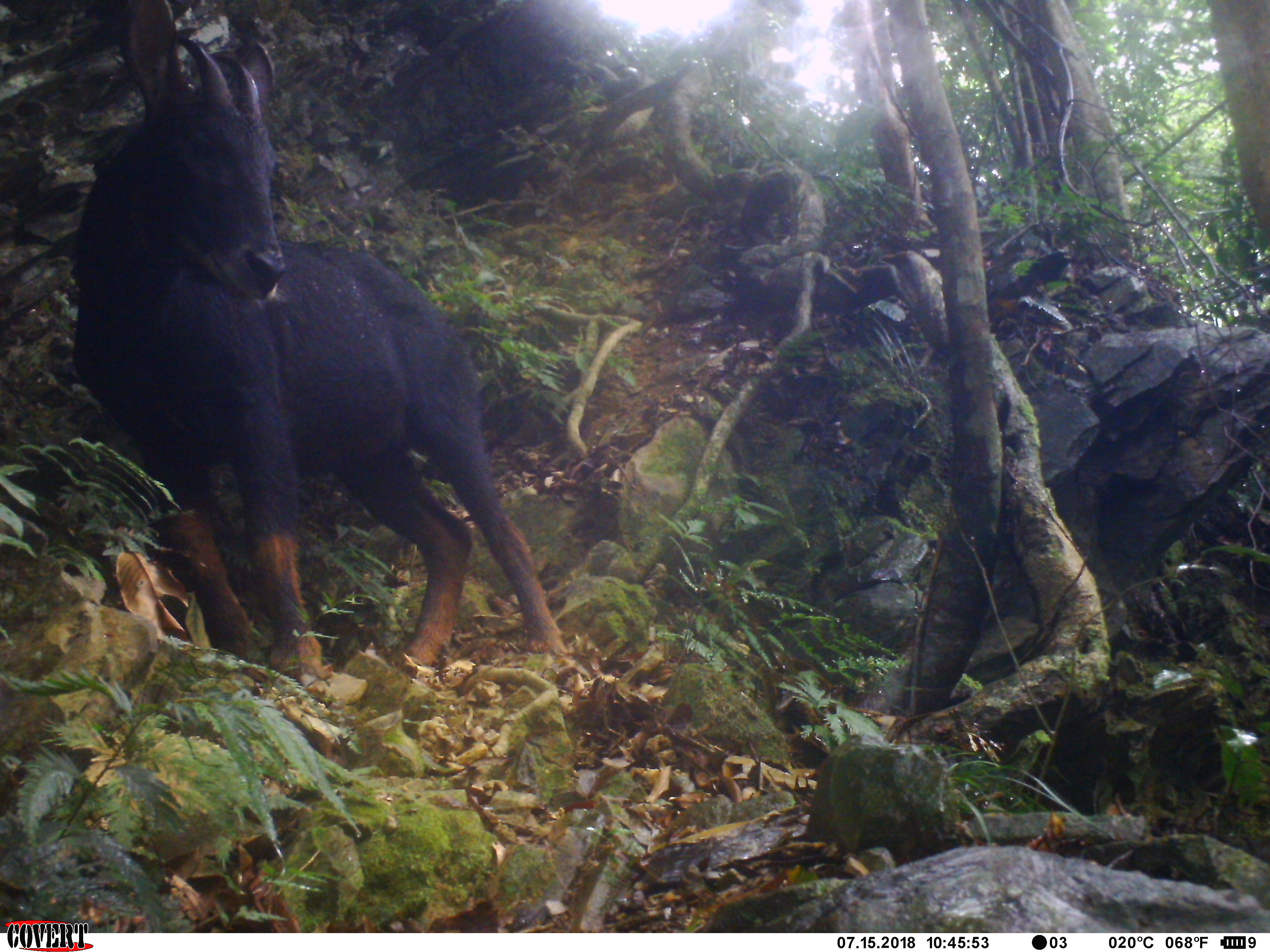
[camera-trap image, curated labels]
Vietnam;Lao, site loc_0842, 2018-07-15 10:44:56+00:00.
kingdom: Animalia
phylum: Chordata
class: Mammalia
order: Artiodactyla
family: Bovidae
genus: Capricornis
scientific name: Capricornis sumatraensis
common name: chinese serow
Chinese serow (Capricornis sumatraensis). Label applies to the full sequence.